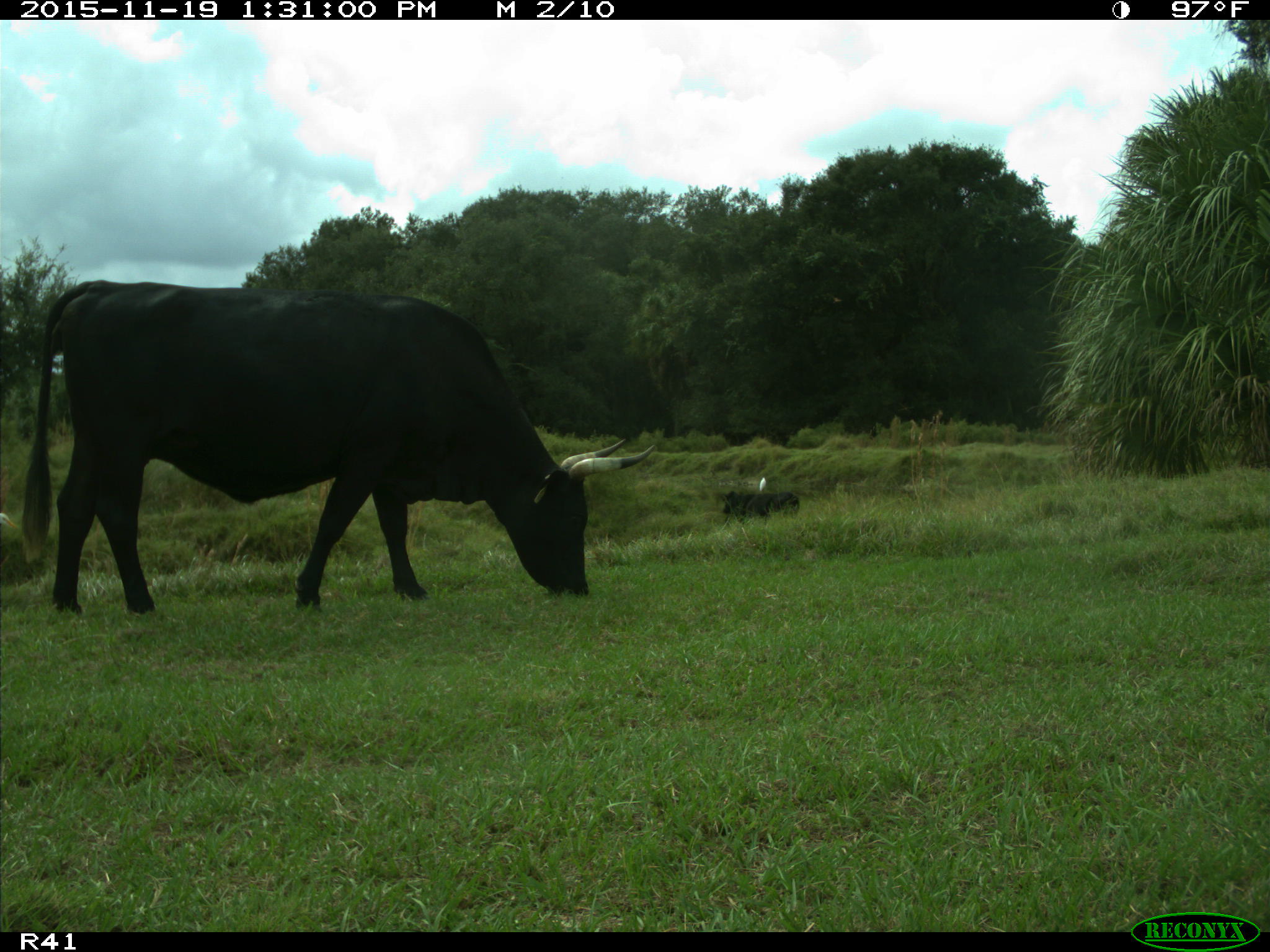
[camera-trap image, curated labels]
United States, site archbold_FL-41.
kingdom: Animalia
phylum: Chordata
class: Mammalia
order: Artiodactyla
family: Bovidae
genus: Bos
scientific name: Bos taurus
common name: domestic cow